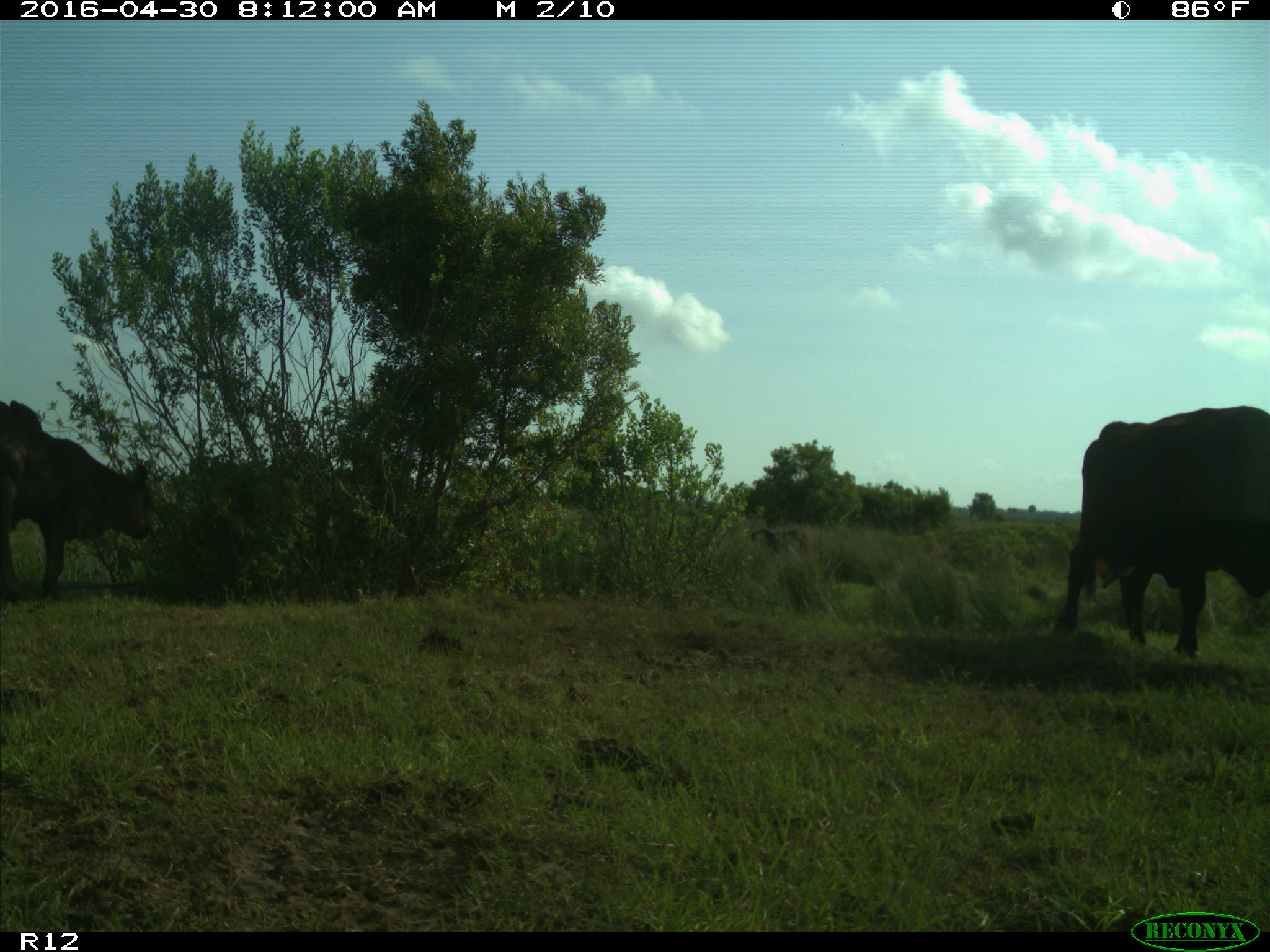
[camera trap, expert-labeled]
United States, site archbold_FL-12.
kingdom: Animalia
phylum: Chordata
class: Mammalia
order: Artiodactyla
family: Bovidae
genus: Bos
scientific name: Bos taurus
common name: domestic cow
Bos taurus (domestic cow).